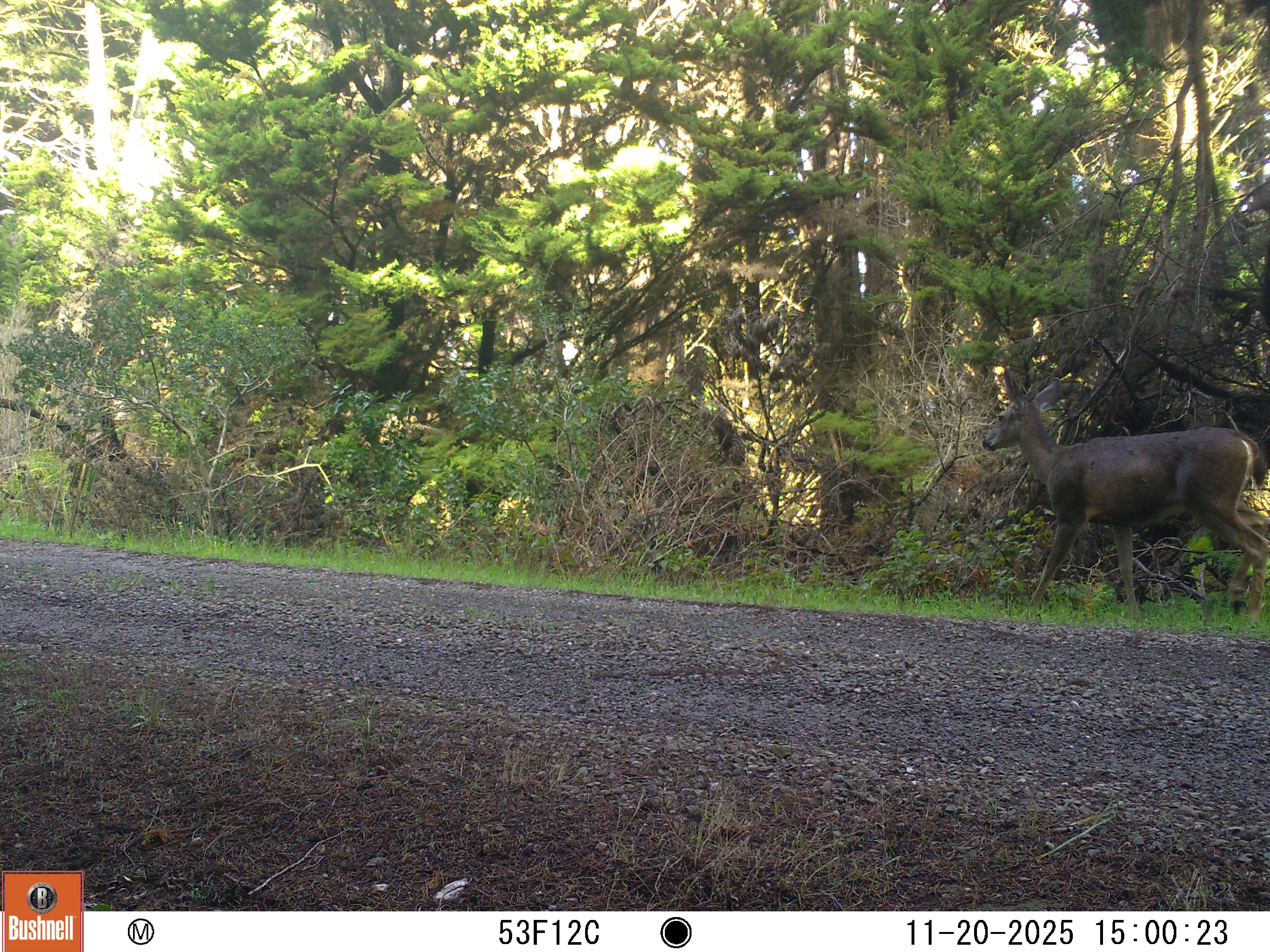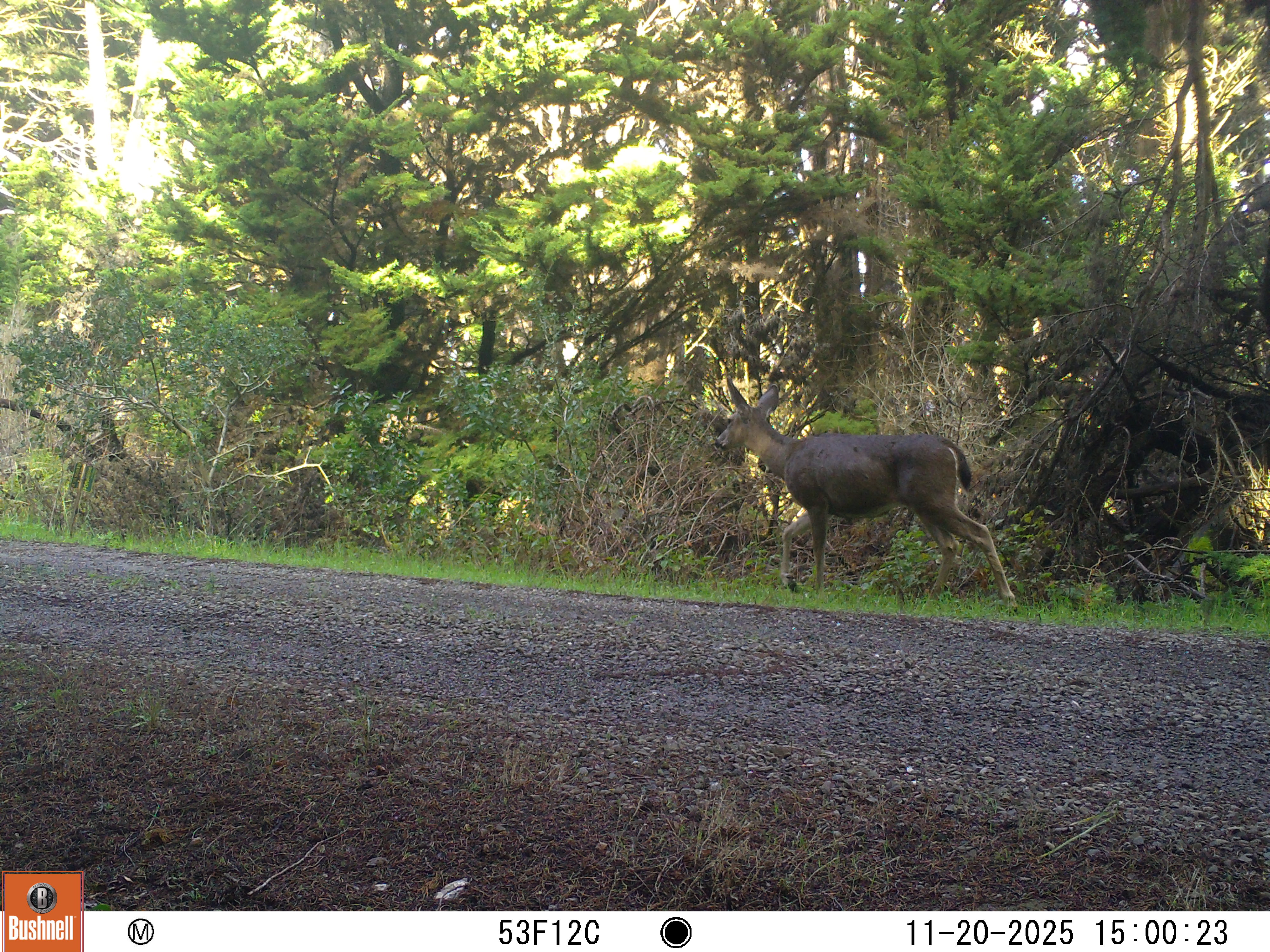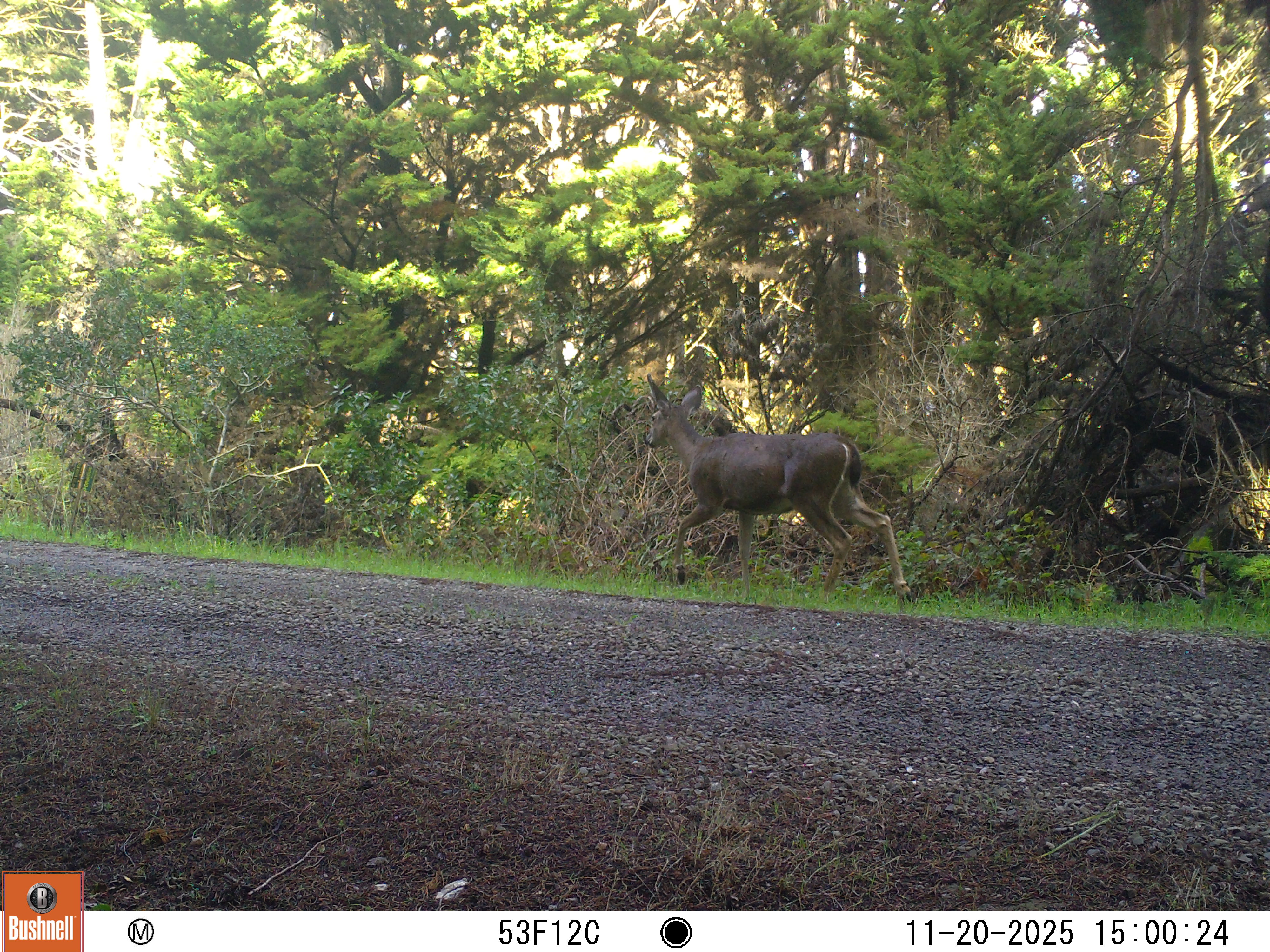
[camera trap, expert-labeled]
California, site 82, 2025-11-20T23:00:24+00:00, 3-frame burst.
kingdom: Animalia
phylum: Chordata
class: Mammalia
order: Artiodactyla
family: Cervidae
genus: Odocoileus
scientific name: Odocoileus hemionus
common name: mule deer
Mule deer (Odocoileus hemionus).